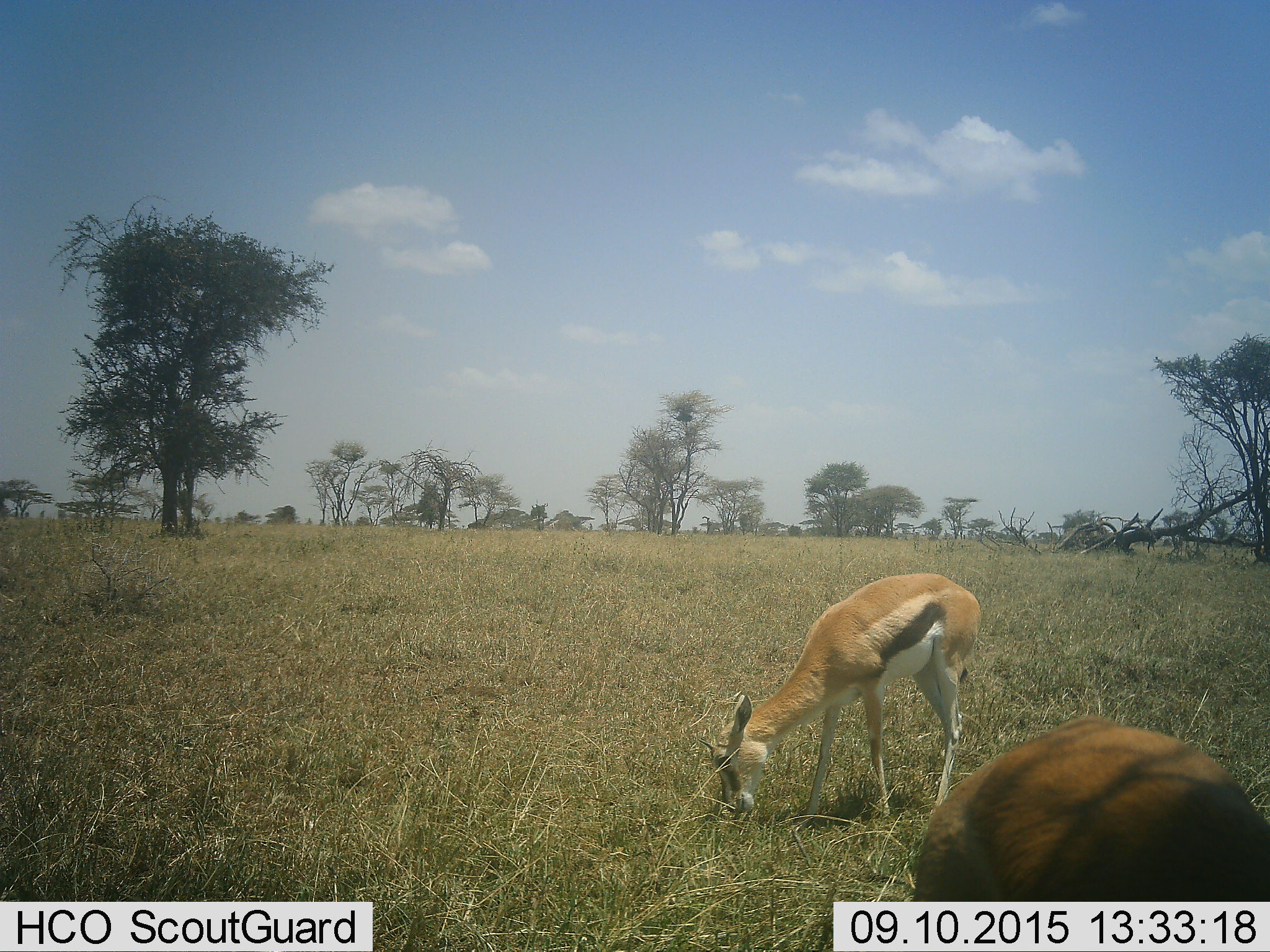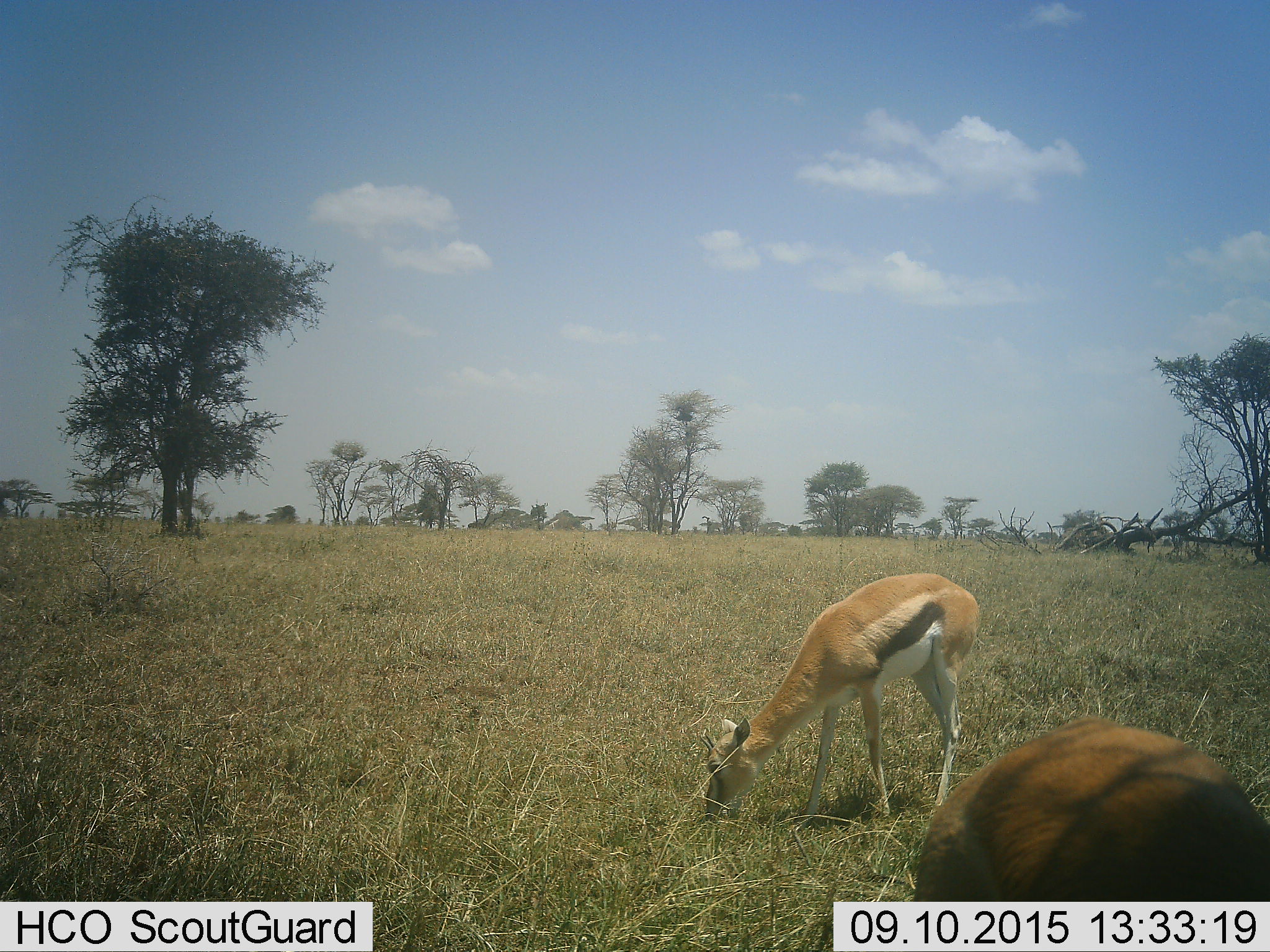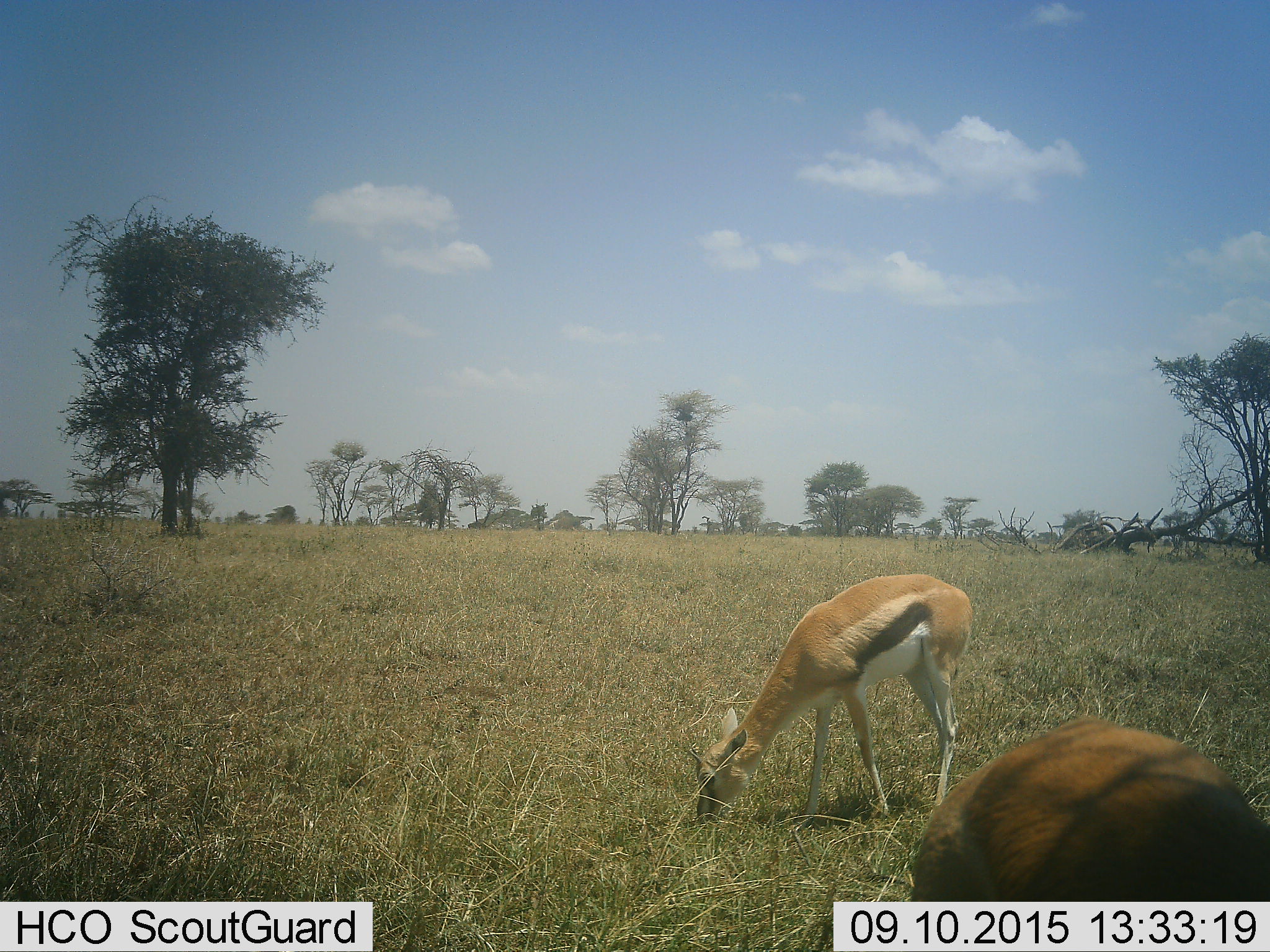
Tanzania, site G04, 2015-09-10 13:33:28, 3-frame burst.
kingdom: Animalia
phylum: Chordata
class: Mammalia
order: Artiodactyla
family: Bovidae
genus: Eudorcas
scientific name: Eudorcas thomsonii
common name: thomson's gazelle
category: gazellethomsons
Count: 2.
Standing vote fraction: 39%.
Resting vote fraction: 0%.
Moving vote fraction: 6%.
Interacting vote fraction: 0%.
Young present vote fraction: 6%.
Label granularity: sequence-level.